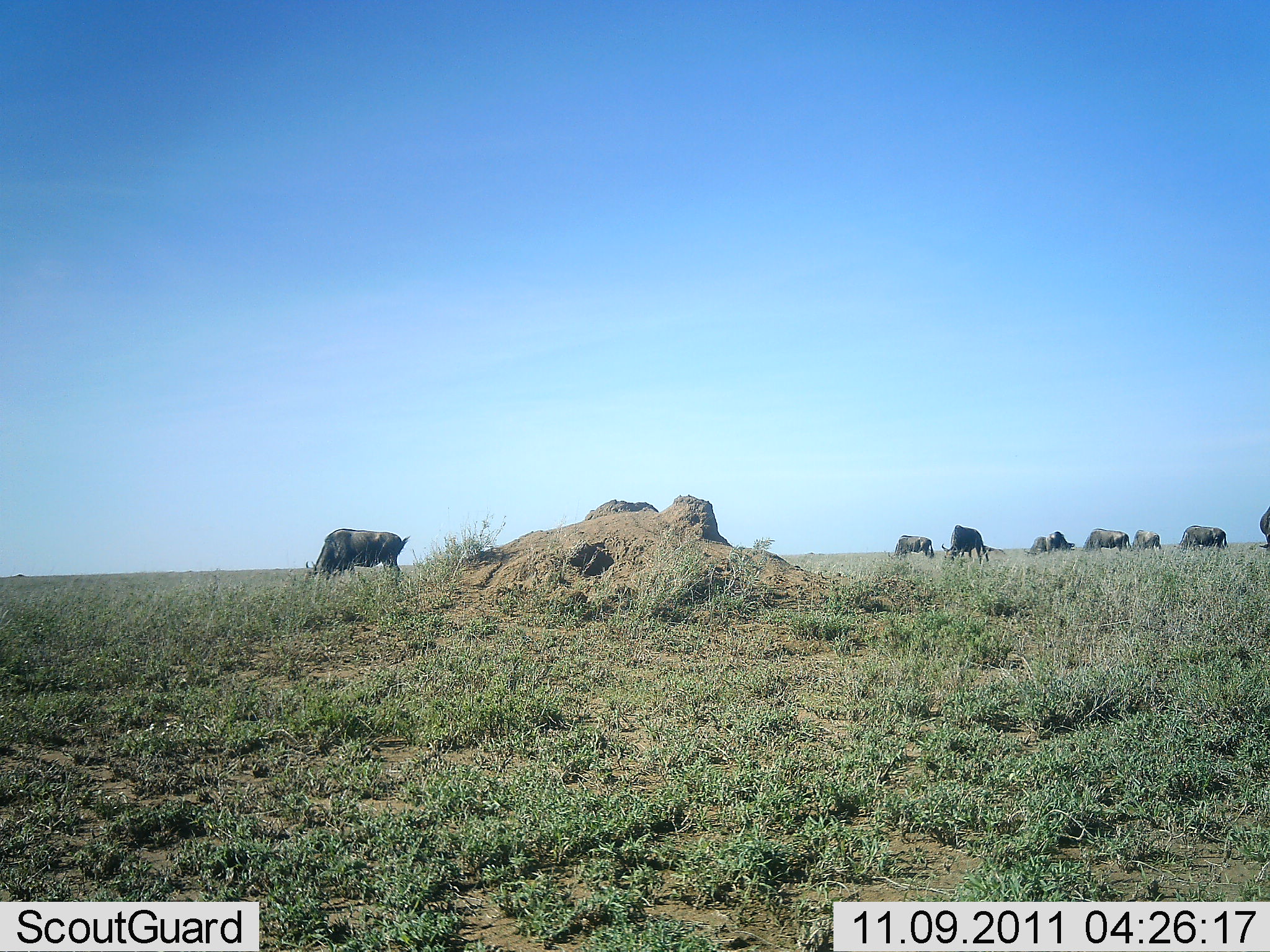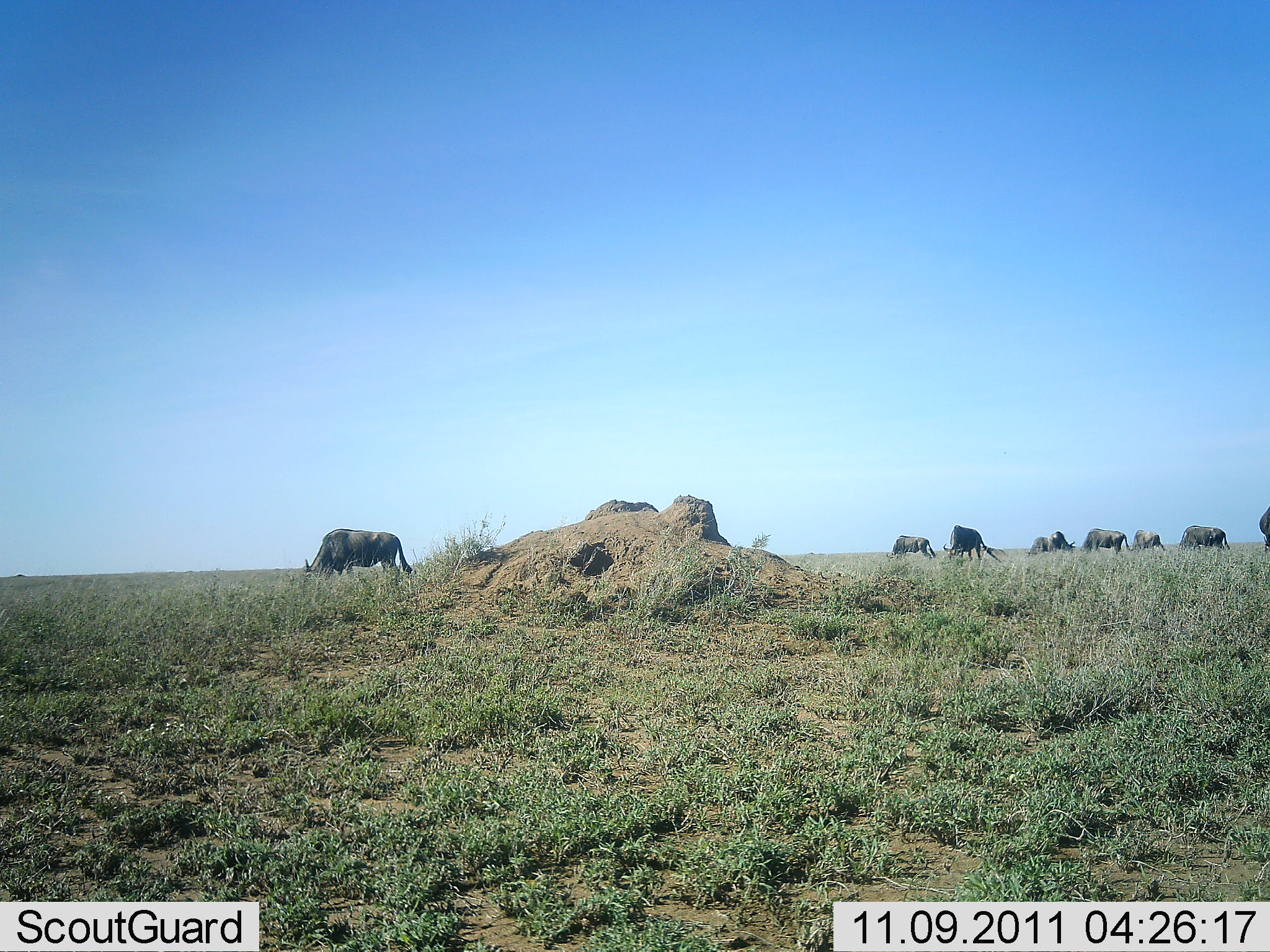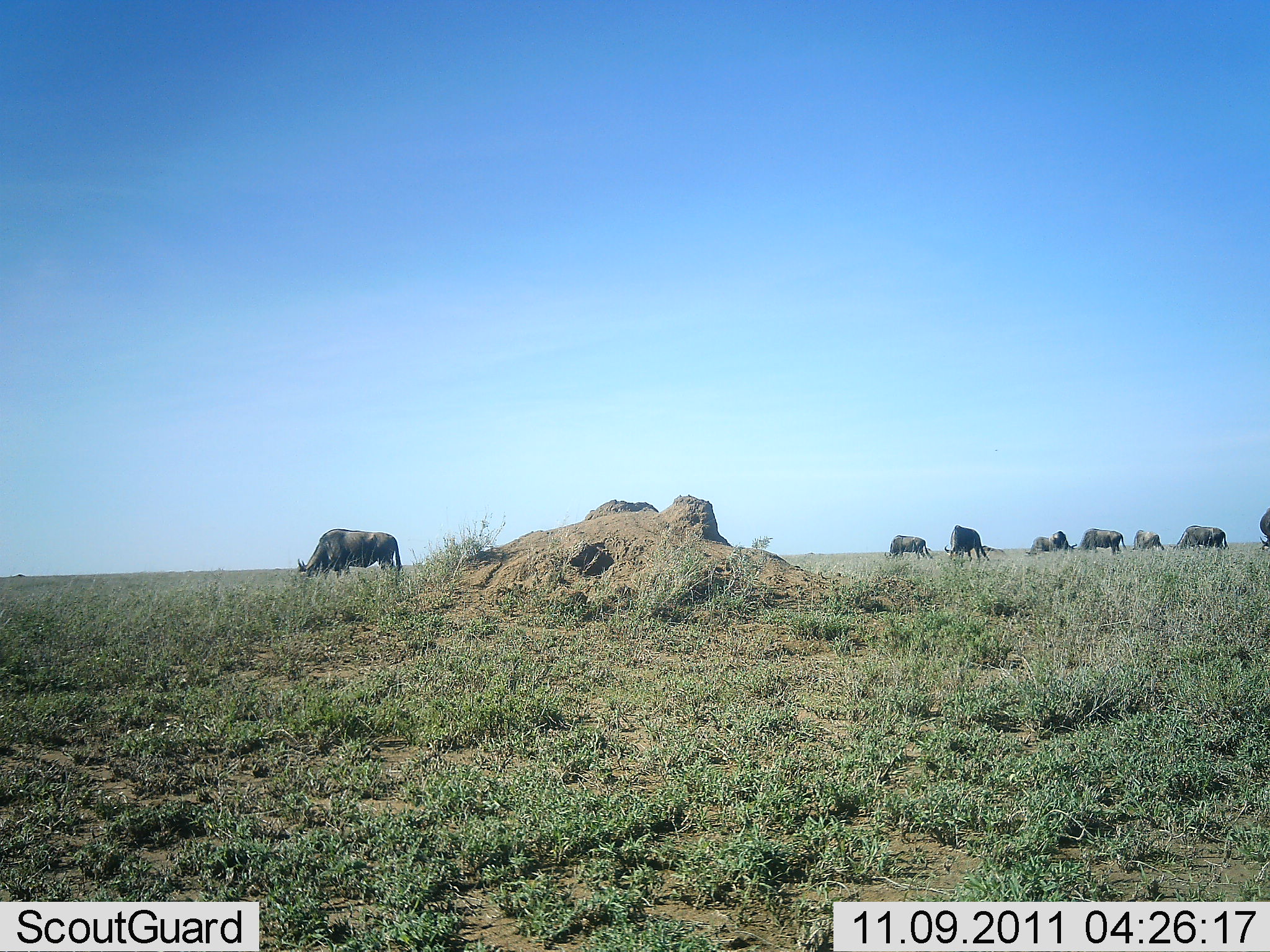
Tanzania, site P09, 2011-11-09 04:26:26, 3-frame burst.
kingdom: Animalia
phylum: Chordata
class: Mammalia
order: Artiodactyla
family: Bovidae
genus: Connochaetes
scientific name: Connochaetes taurinus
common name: blue wildebeest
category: wildebeest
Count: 8.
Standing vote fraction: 27%.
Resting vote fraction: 0%.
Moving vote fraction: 18%.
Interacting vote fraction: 0%.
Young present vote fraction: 0%.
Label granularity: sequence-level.